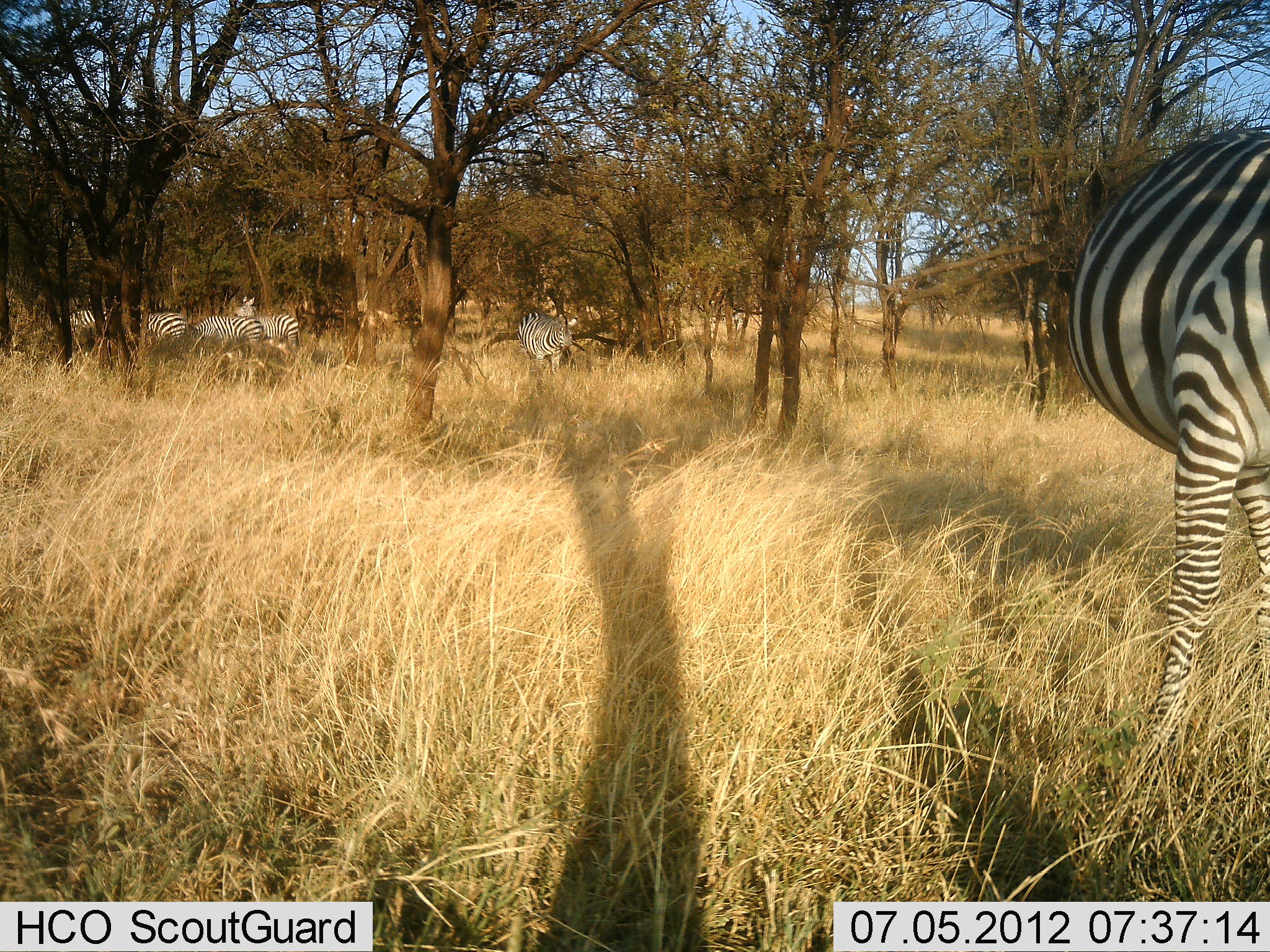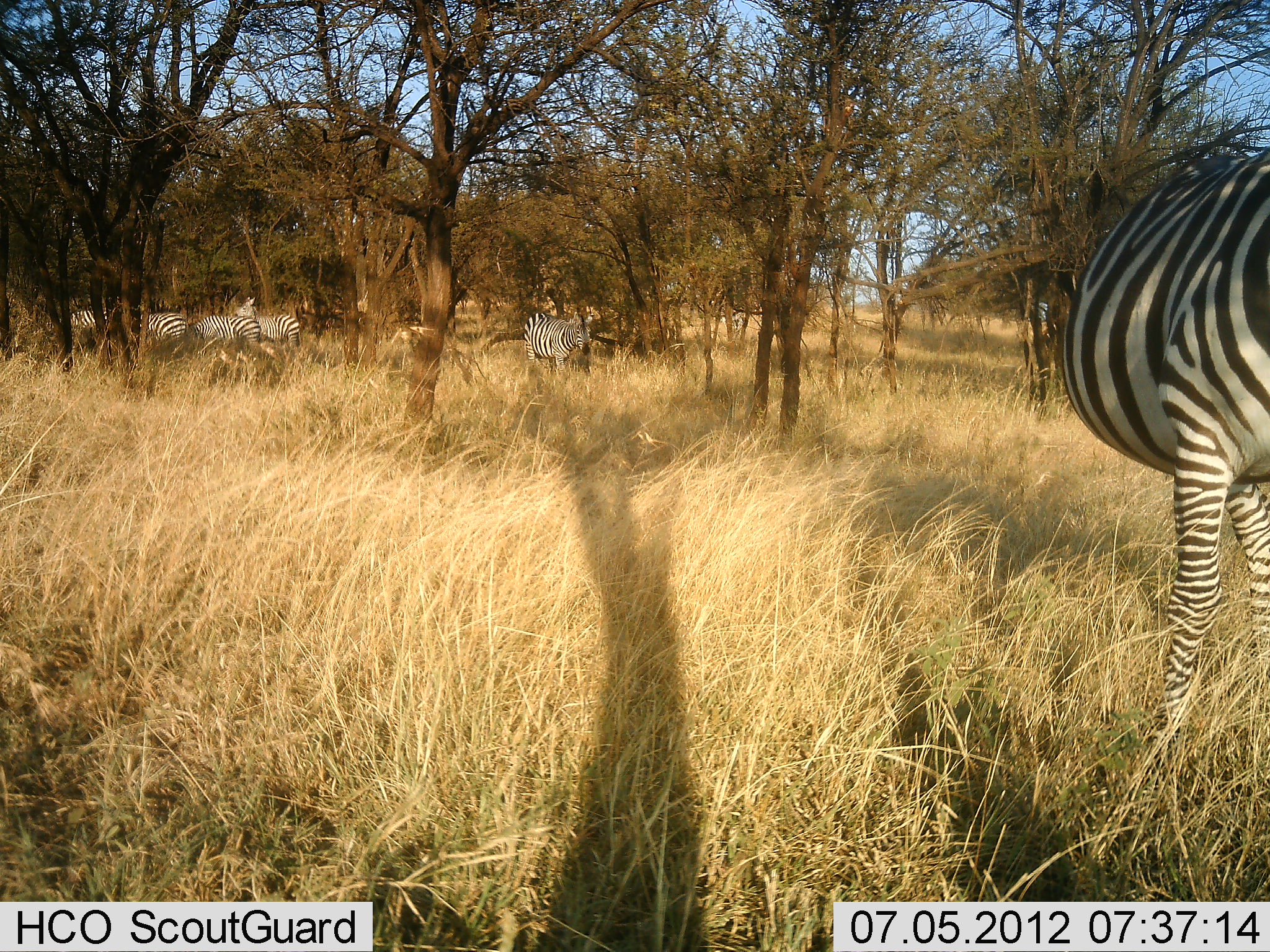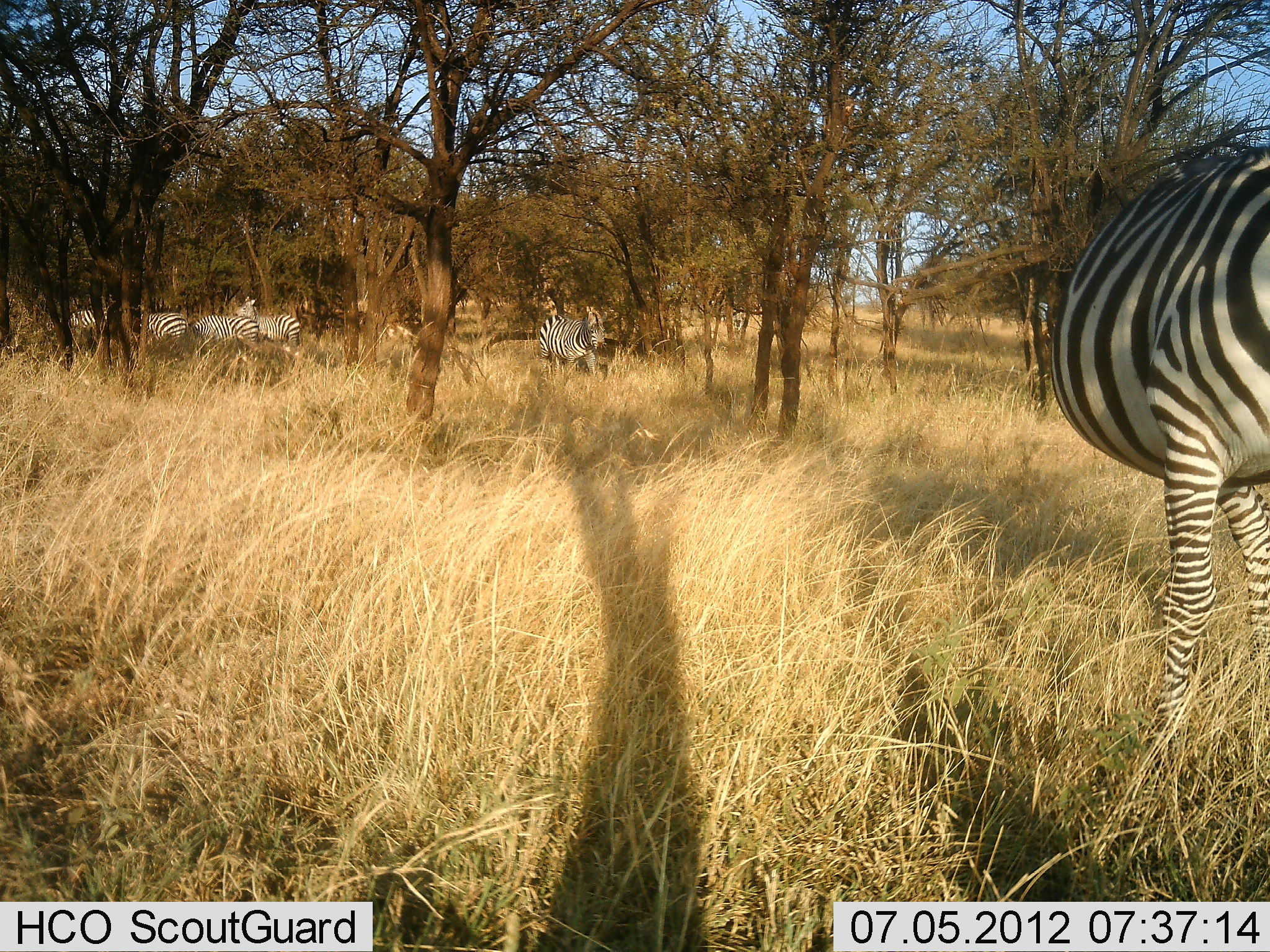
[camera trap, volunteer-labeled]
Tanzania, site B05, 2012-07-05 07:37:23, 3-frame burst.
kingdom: Animalia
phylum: Chordata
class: Mammalia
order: Perissodactyla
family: Equidae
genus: Equus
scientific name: Equus quagga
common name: plains zebra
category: zebra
Zebra (plains zebra) (Equus quagga), count 6. Behavior (volunteer vote fractions): standing 100%, resting 0%, moving 10%, interacting 0%. Young present (vote fraction): 0%. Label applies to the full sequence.